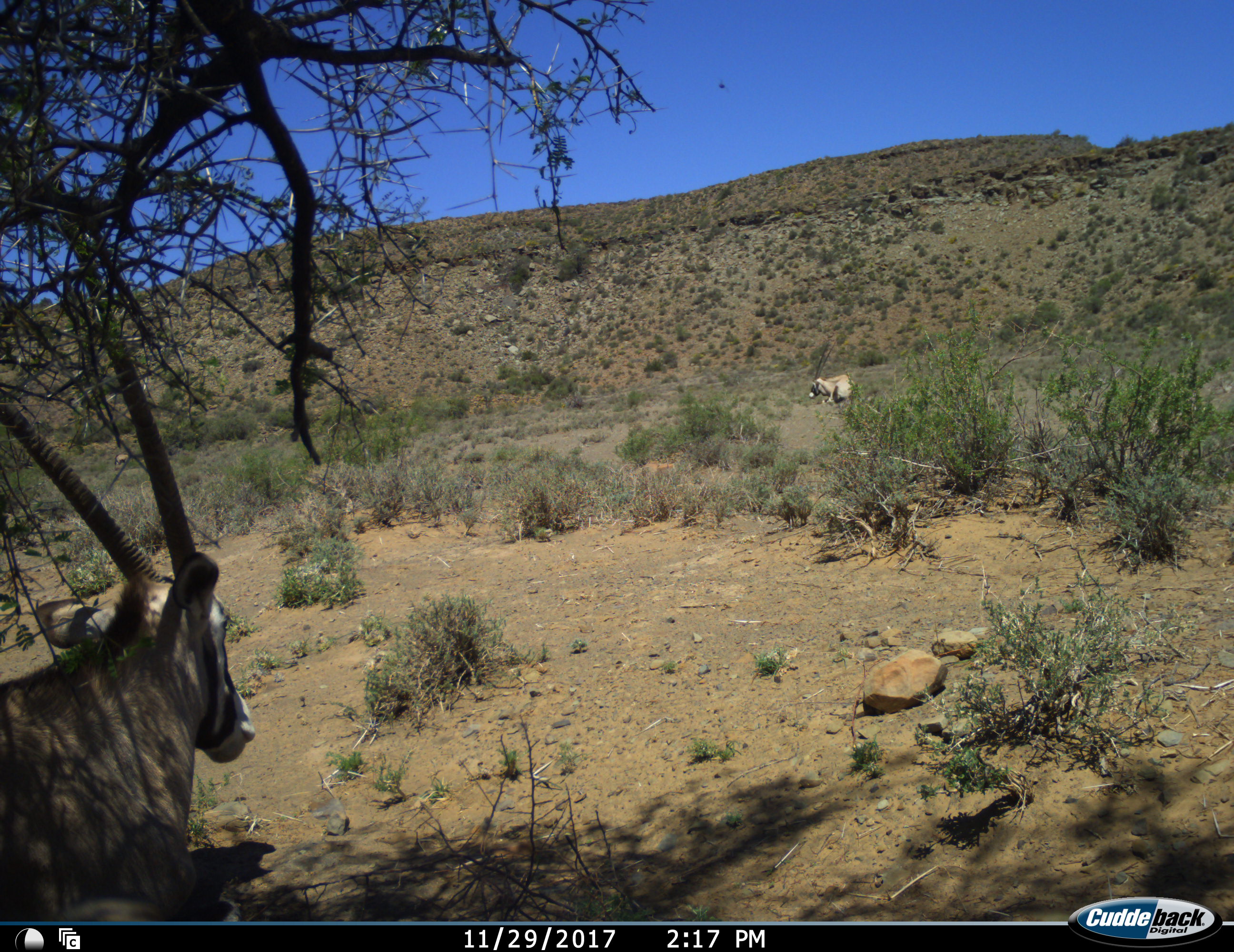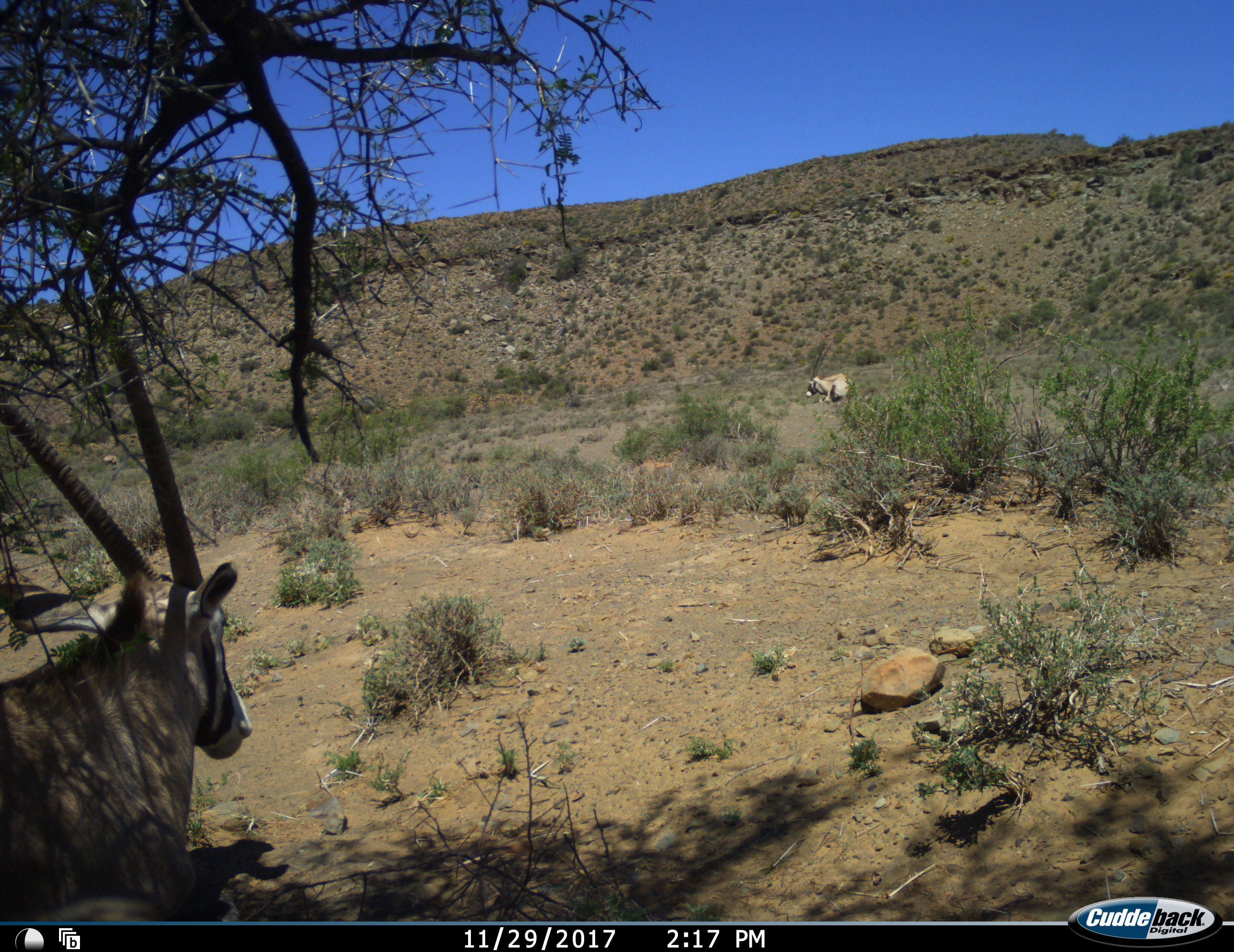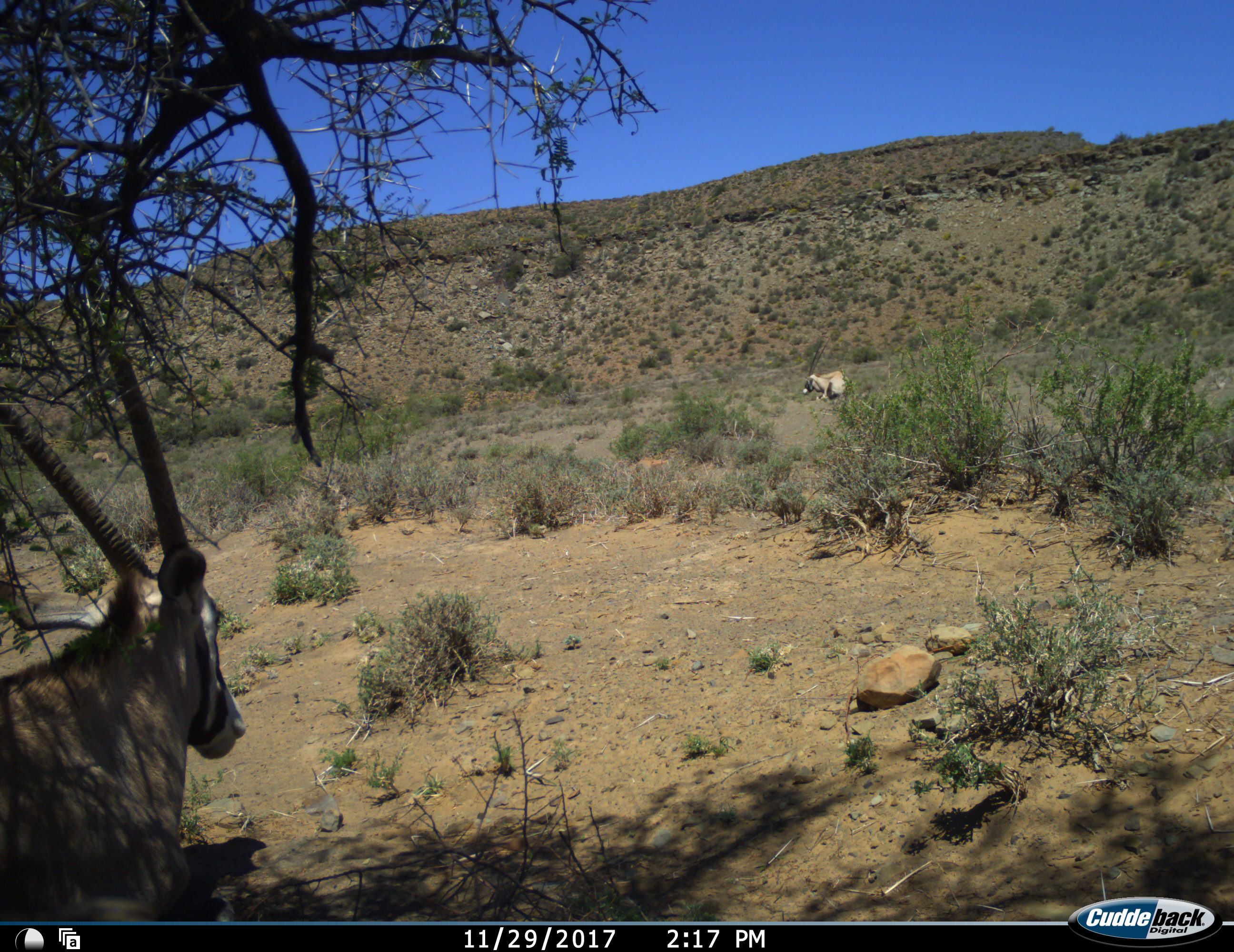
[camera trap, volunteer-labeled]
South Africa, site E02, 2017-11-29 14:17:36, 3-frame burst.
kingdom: Animalia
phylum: Chordata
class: Mammalia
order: Artiodactyla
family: Bovidae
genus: Oryx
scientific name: Oryx gazella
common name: gemsbok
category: gemsbokoryx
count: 2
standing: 50%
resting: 50%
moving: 38%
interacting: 0%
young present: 0%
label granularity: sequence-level